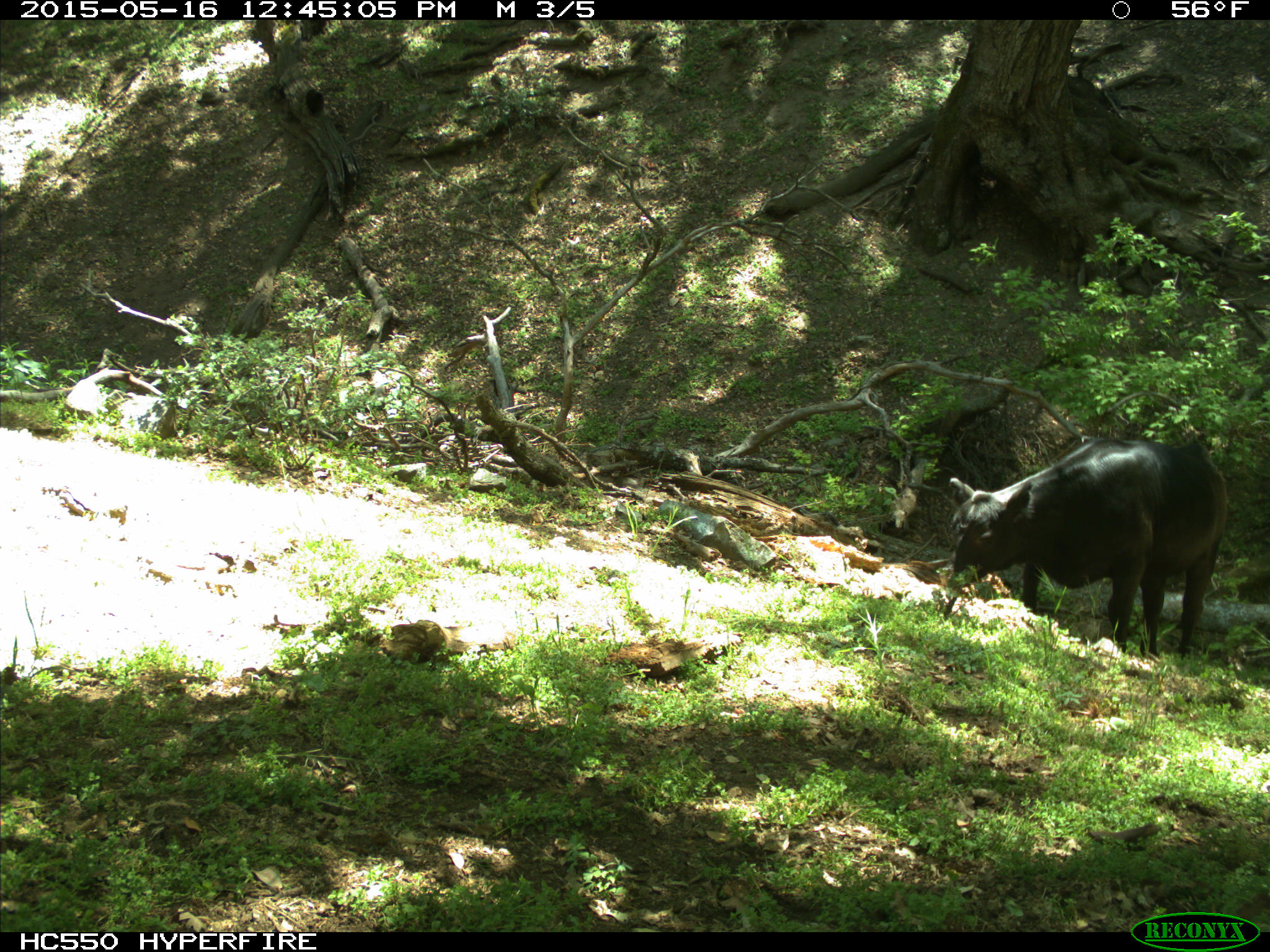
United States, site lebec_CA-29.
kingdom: Animalia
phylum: Chordata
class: Mammalia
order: Artiodactyla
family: Bovidae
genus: Bos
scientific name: Bos taurus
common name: domestic cow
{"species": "Bos taurus (domestic cow)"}